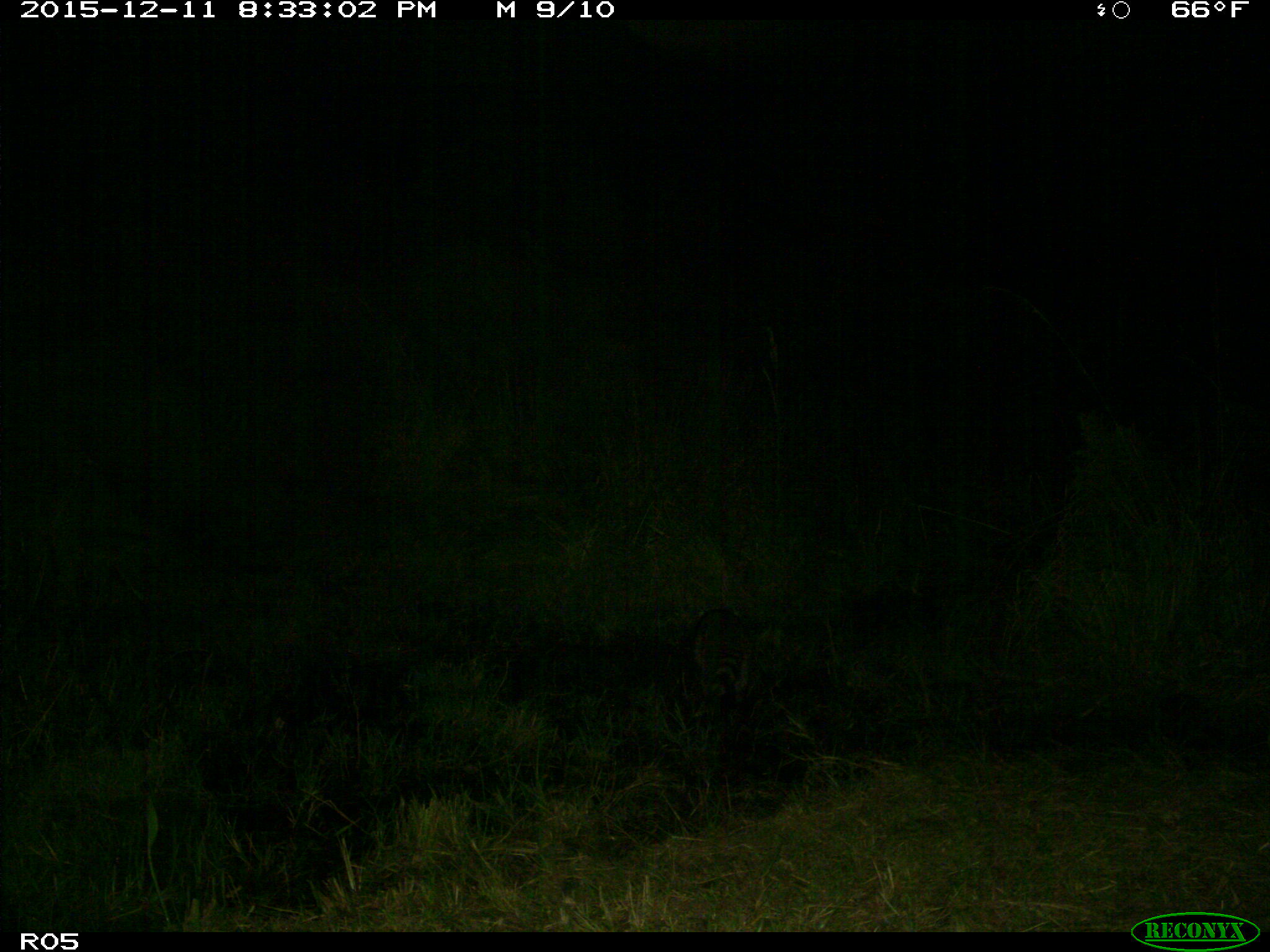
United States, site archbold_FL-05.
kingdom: Animalia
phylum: Chordata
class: Mammalia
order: Carnivora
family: Procyonidae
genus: Procyon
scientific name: Procyon lotor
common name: common raccoon